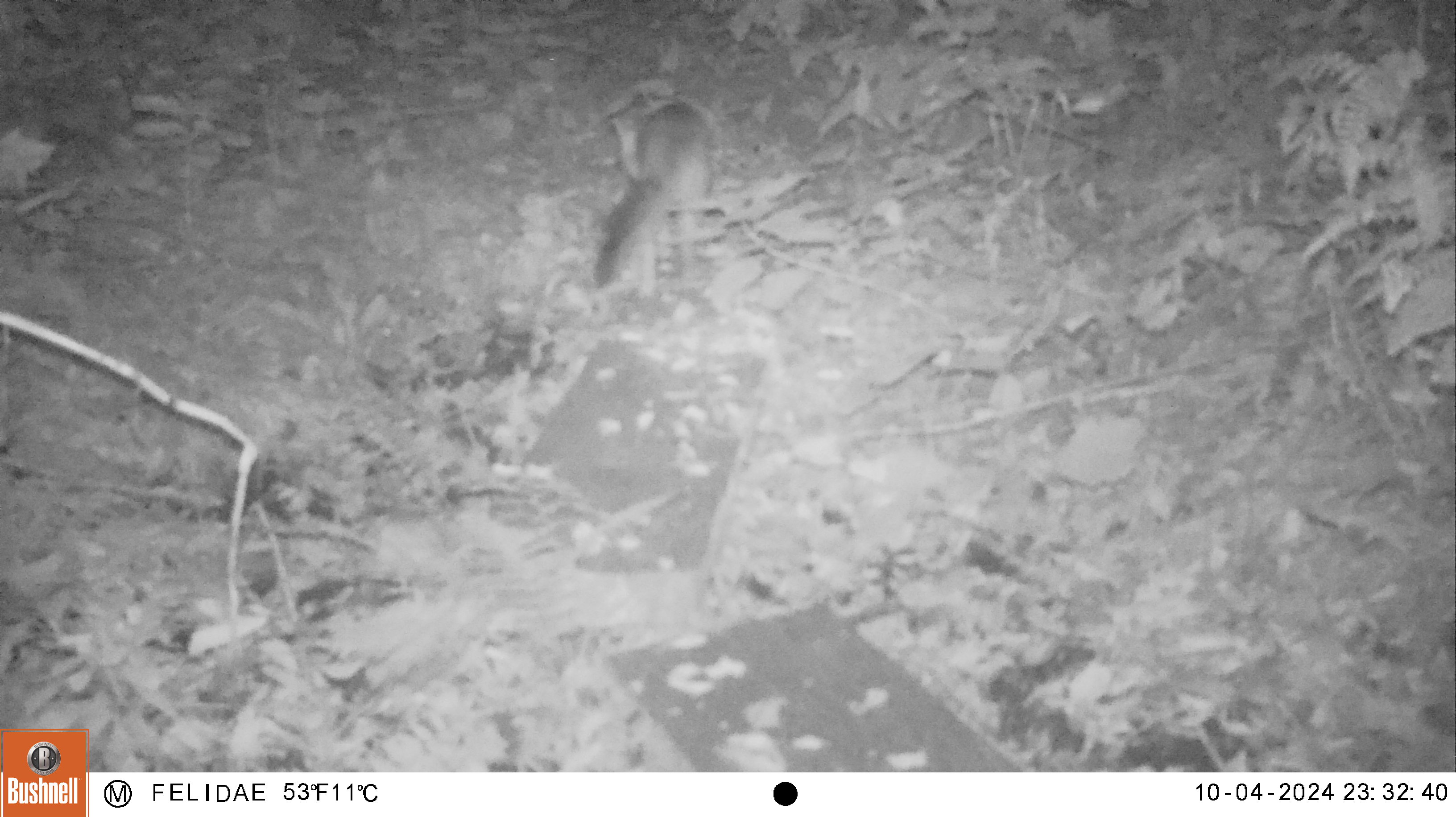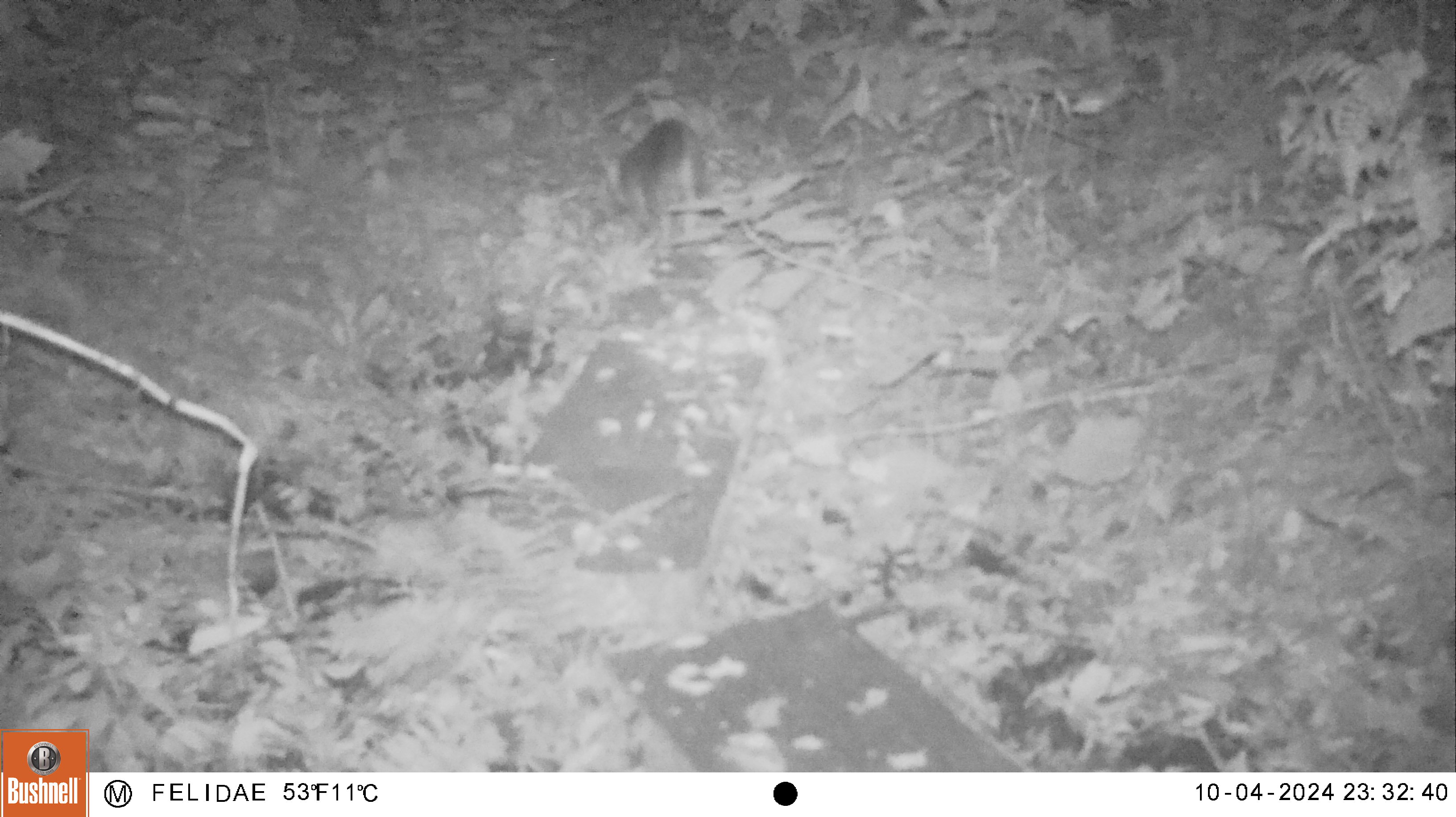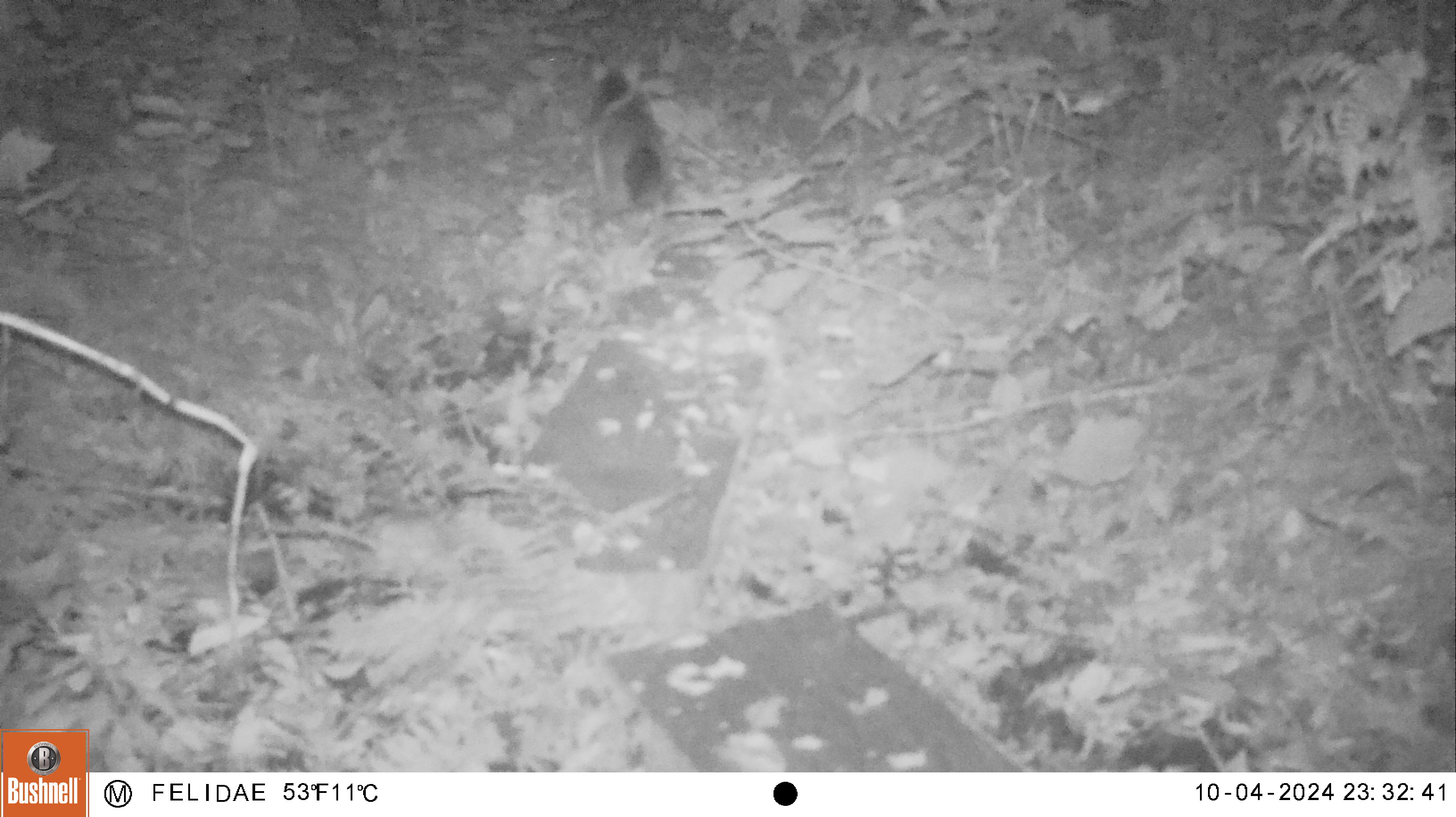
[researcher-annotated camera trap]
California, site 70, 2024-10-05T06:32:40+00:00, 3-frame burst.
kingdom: Animalia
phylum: Chordata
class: Mammalia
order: Carnivora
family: Canidae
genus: Urocyon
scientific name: Urocyon cinereoargenteus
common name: gray fox